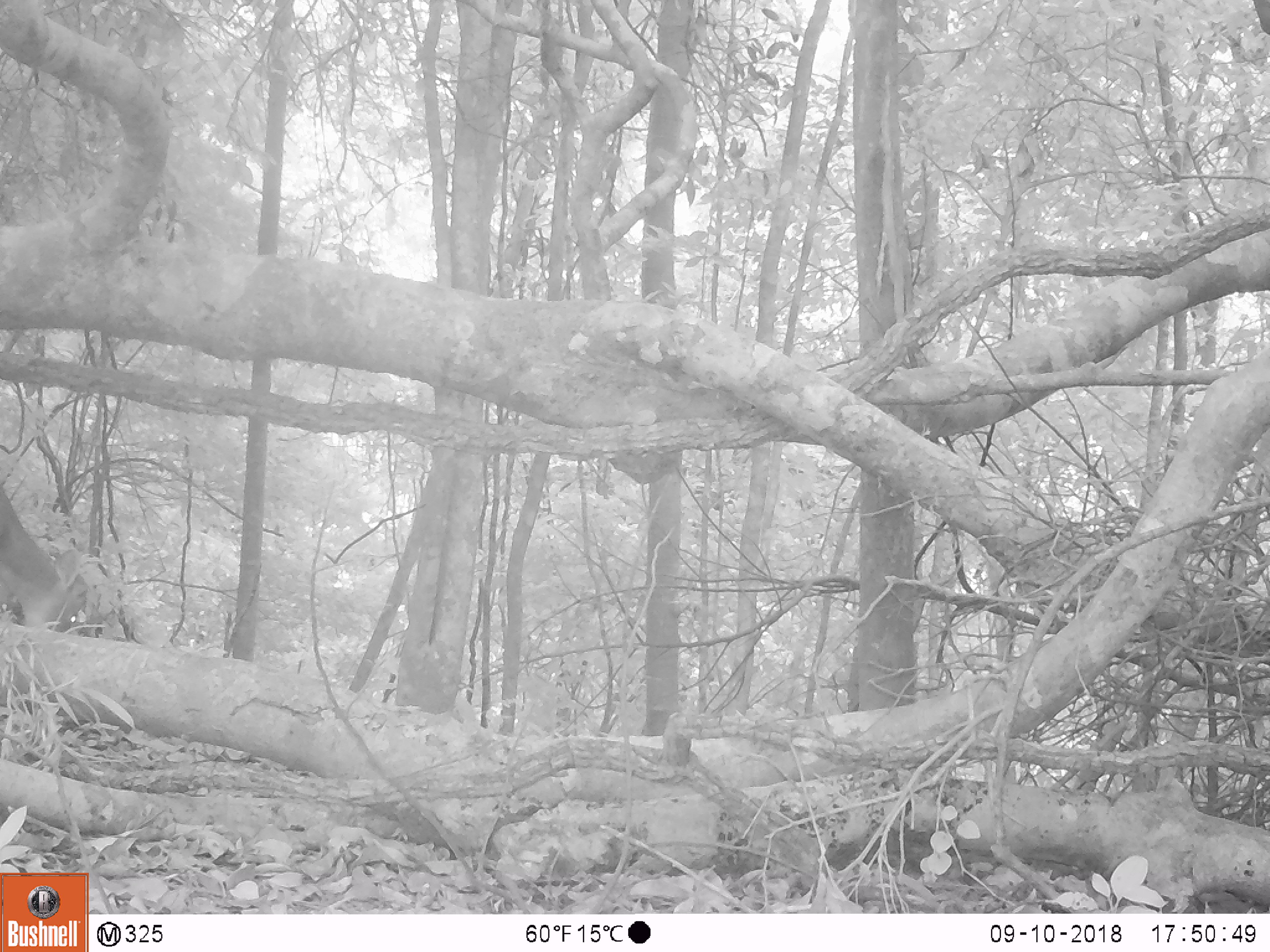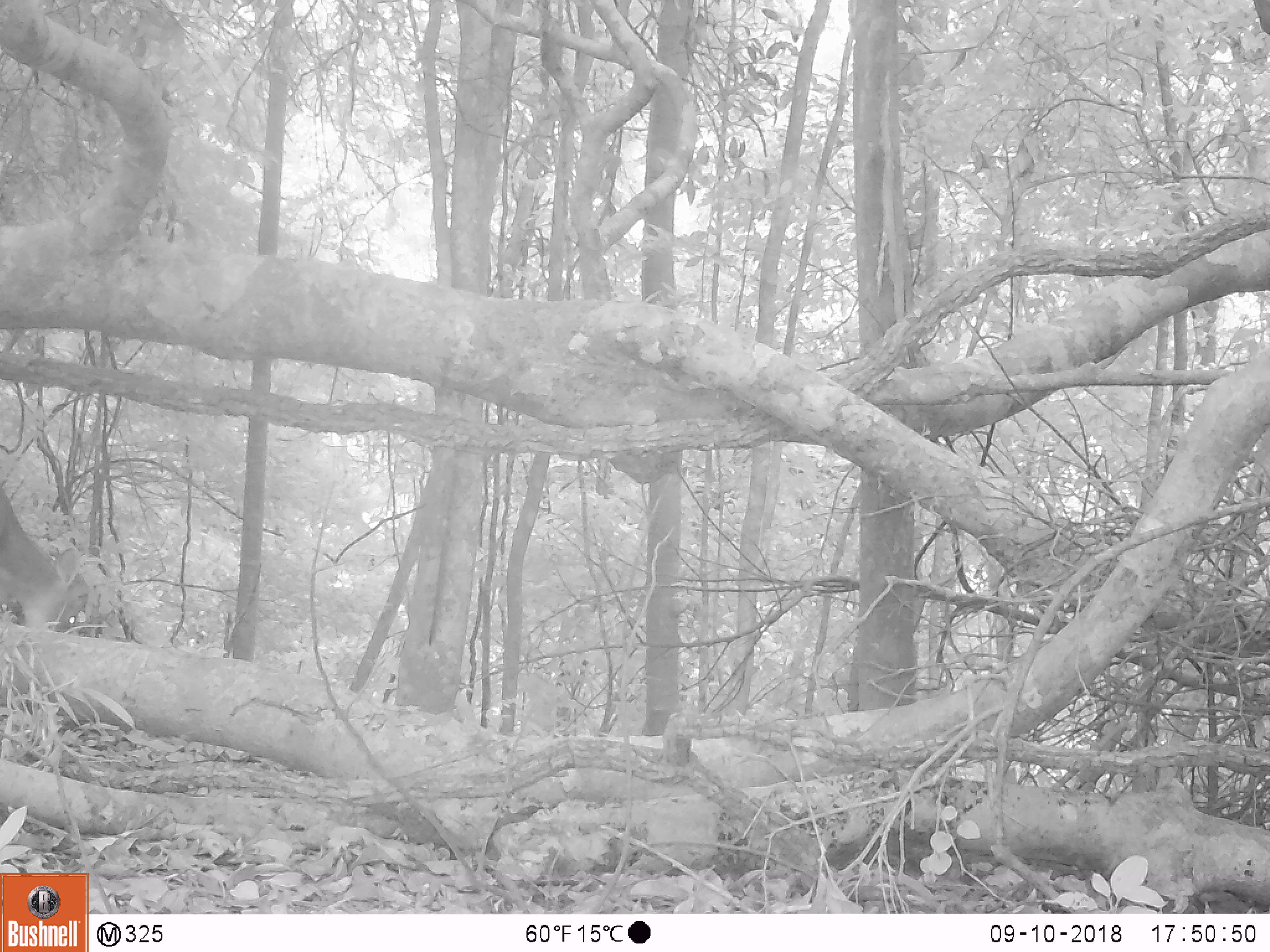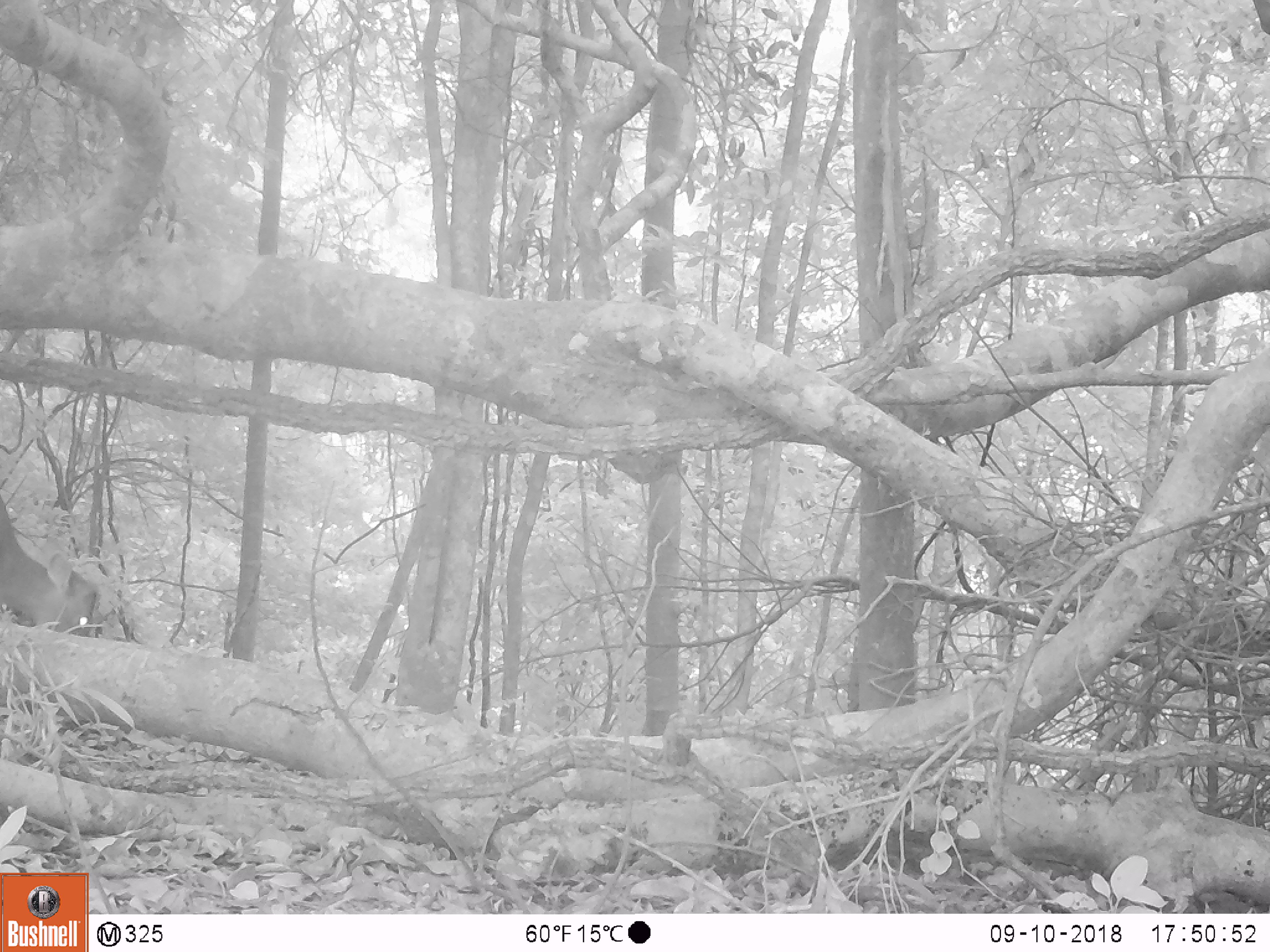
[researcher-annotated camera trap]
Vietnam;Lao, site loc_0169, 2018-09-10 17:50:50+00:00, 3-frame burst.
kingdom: Animalia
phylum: Chordata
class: Mammalia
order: Artiodactyla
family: Cervidae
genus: Muntiacus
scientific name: Muntiacus rooseveltorum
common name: roosevelt's muntjac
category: roosevelts muntjac group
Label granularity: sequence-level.